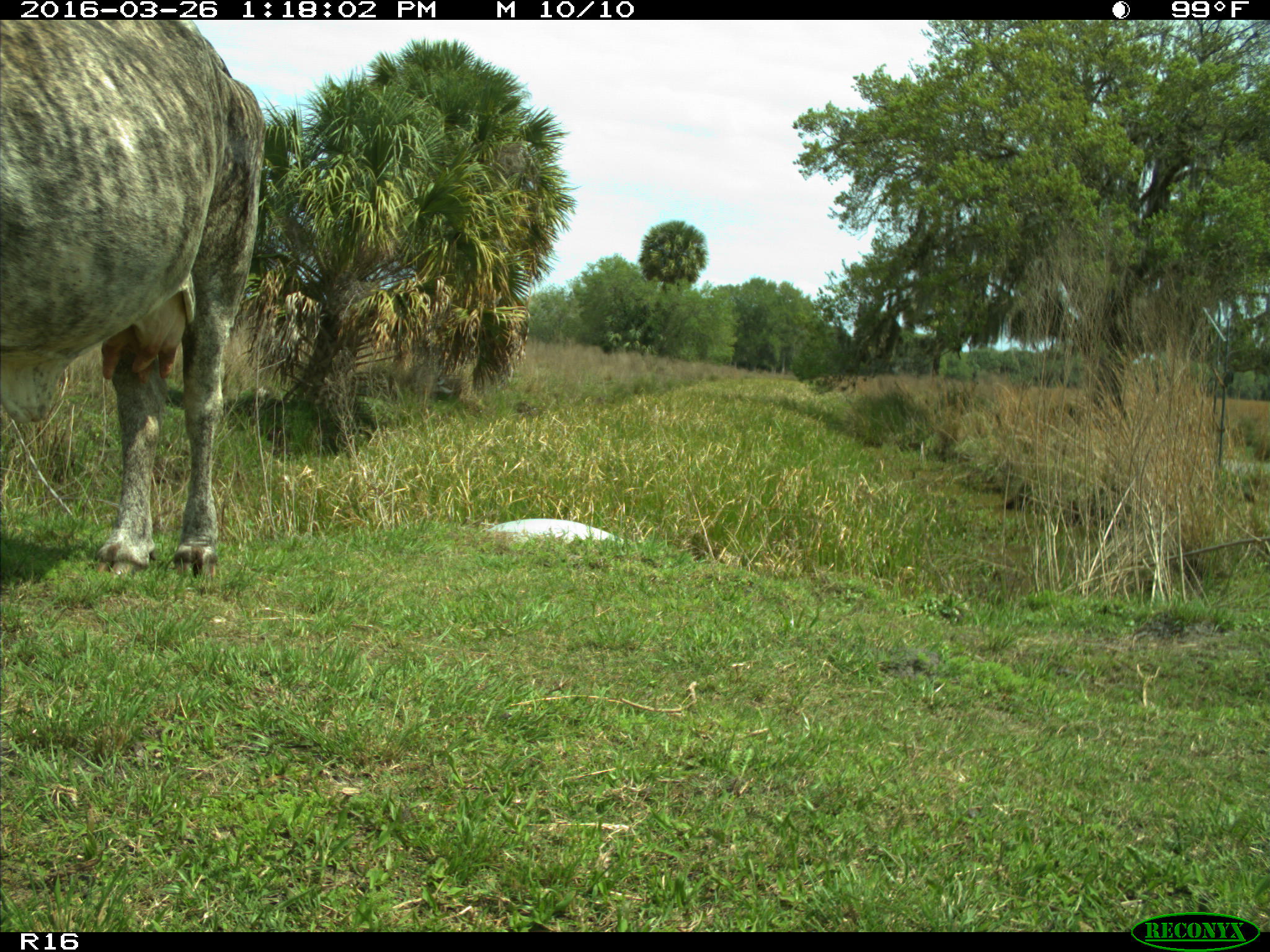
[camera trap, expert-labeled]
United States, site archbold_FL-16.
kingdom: Animalia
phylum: Chordata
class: Mammalia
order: Artiodactyla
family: Bovidae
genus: Bos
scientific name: Bos taurus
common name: domestic cow